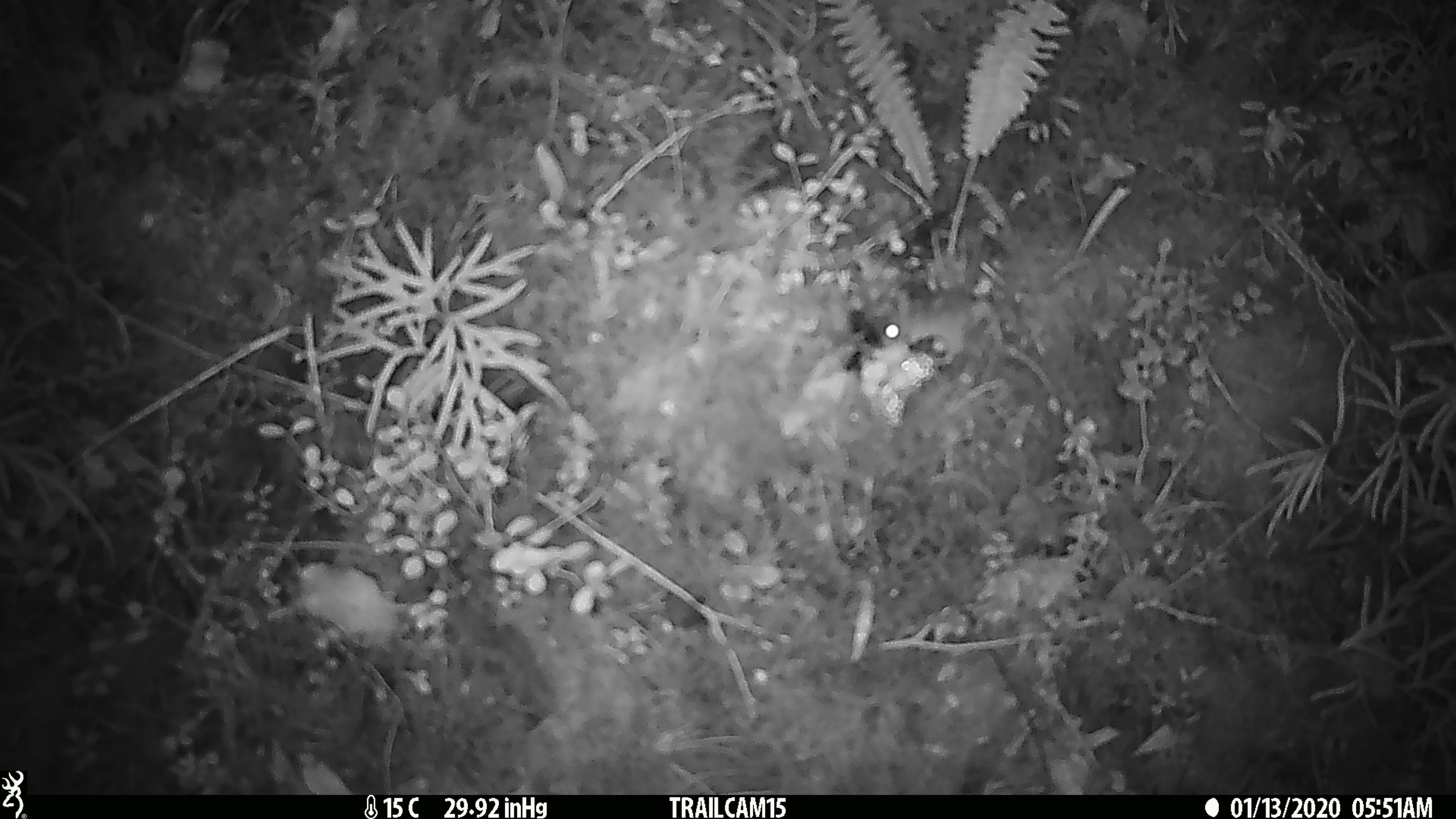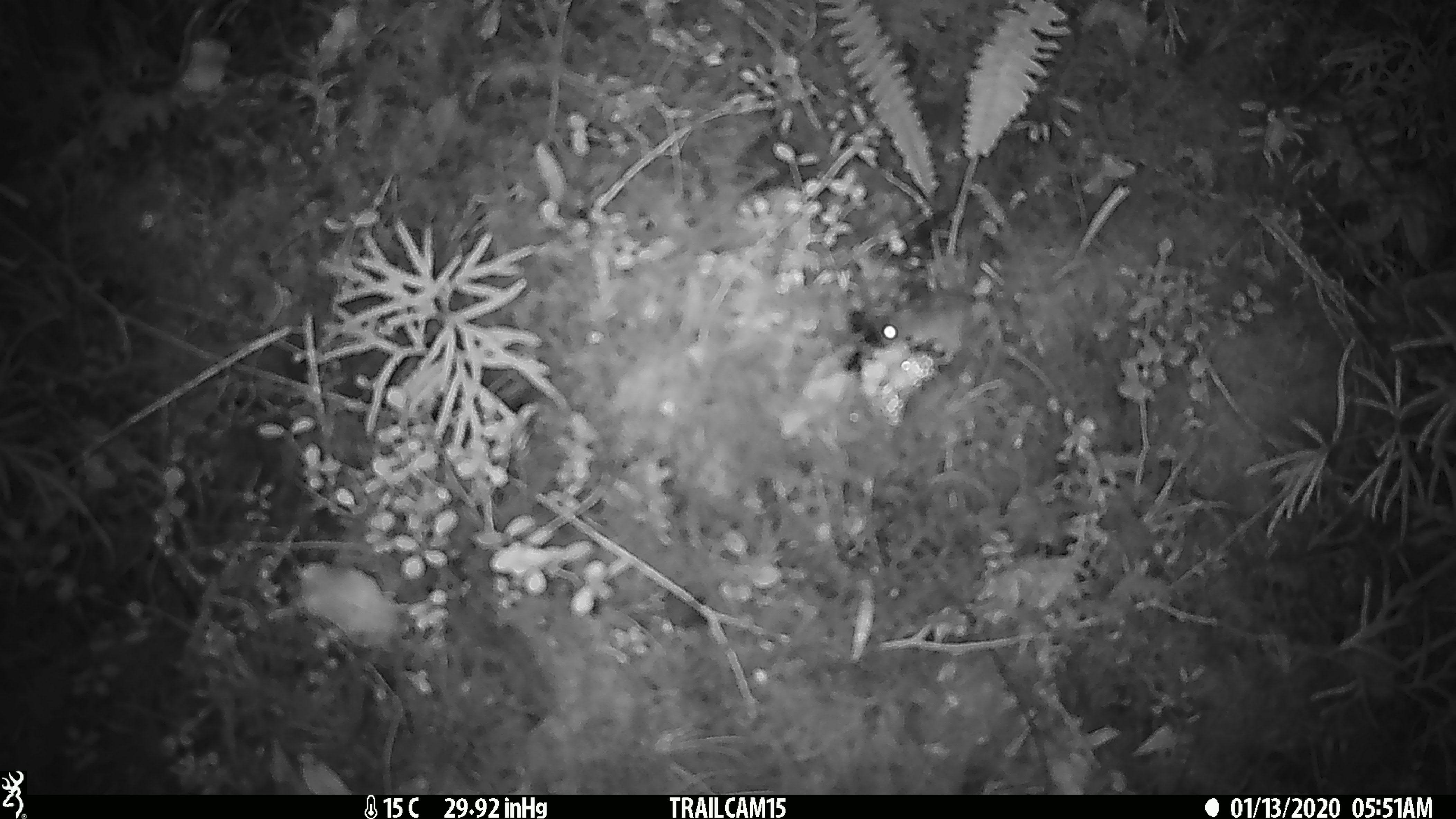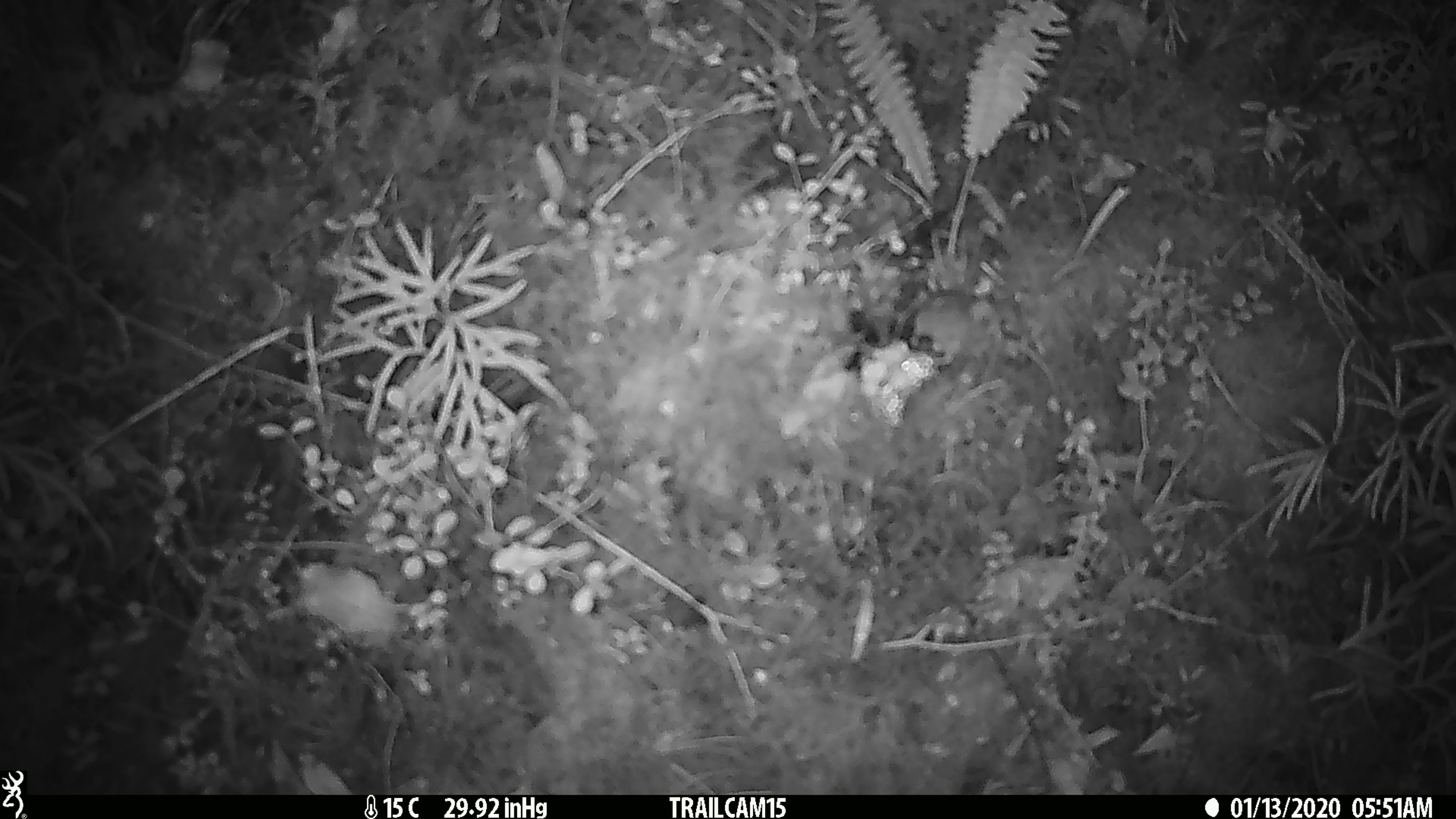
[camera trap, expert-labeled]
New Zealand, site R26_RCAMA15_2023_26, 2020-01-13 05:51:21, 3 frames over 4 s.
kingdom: Animalia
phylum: Chordata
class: Mammalia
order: Rodentia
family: Muridae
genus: Mus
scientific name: Mus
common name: mouse